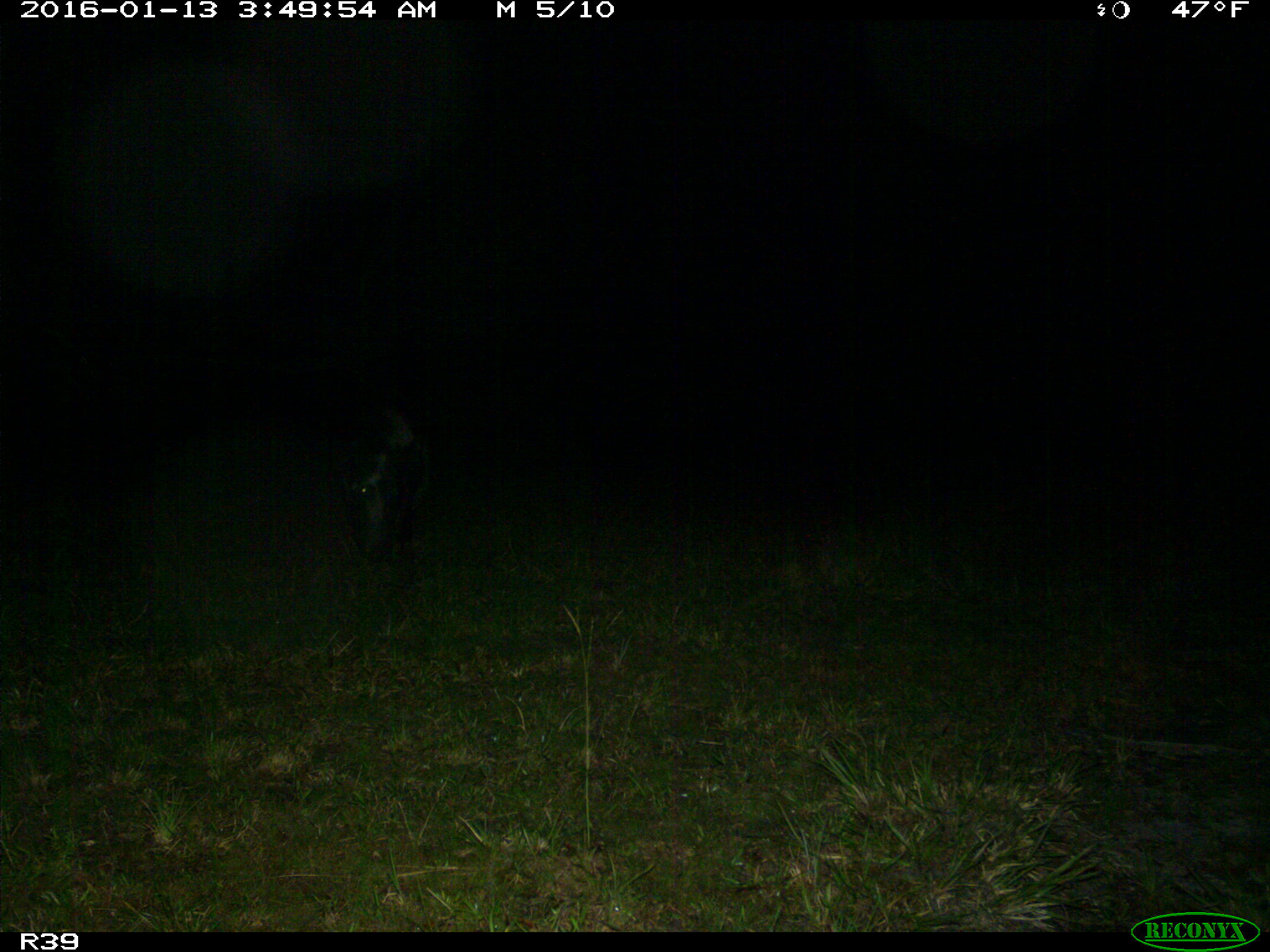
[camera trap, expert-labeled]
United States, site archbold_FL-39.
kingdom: Animalia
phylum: Chordata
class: Mammalia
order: Artiodactyla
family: Suidae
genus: Sus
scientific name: Sus scrofa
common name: wild boar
Sus scrofa (wild boar).